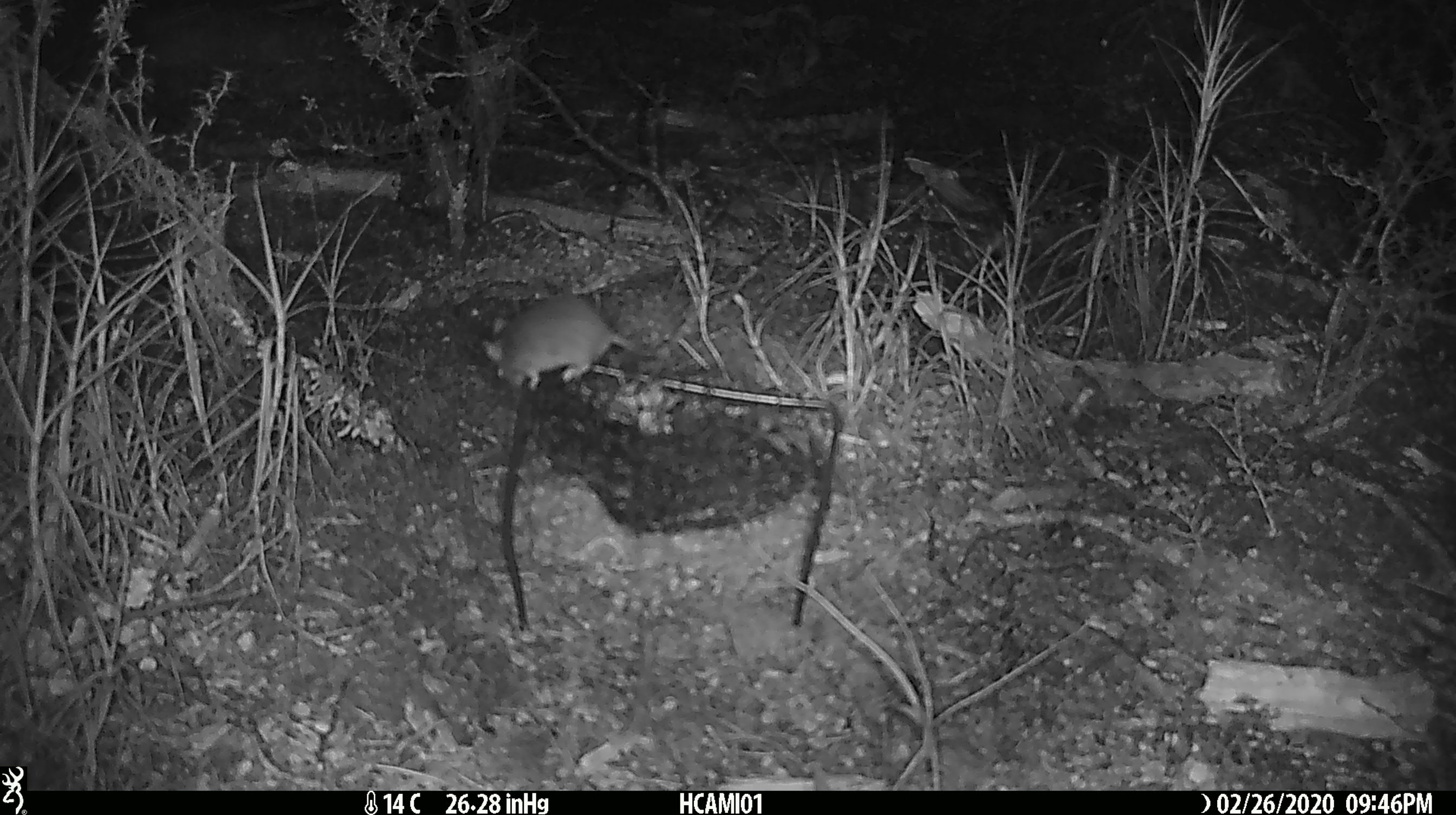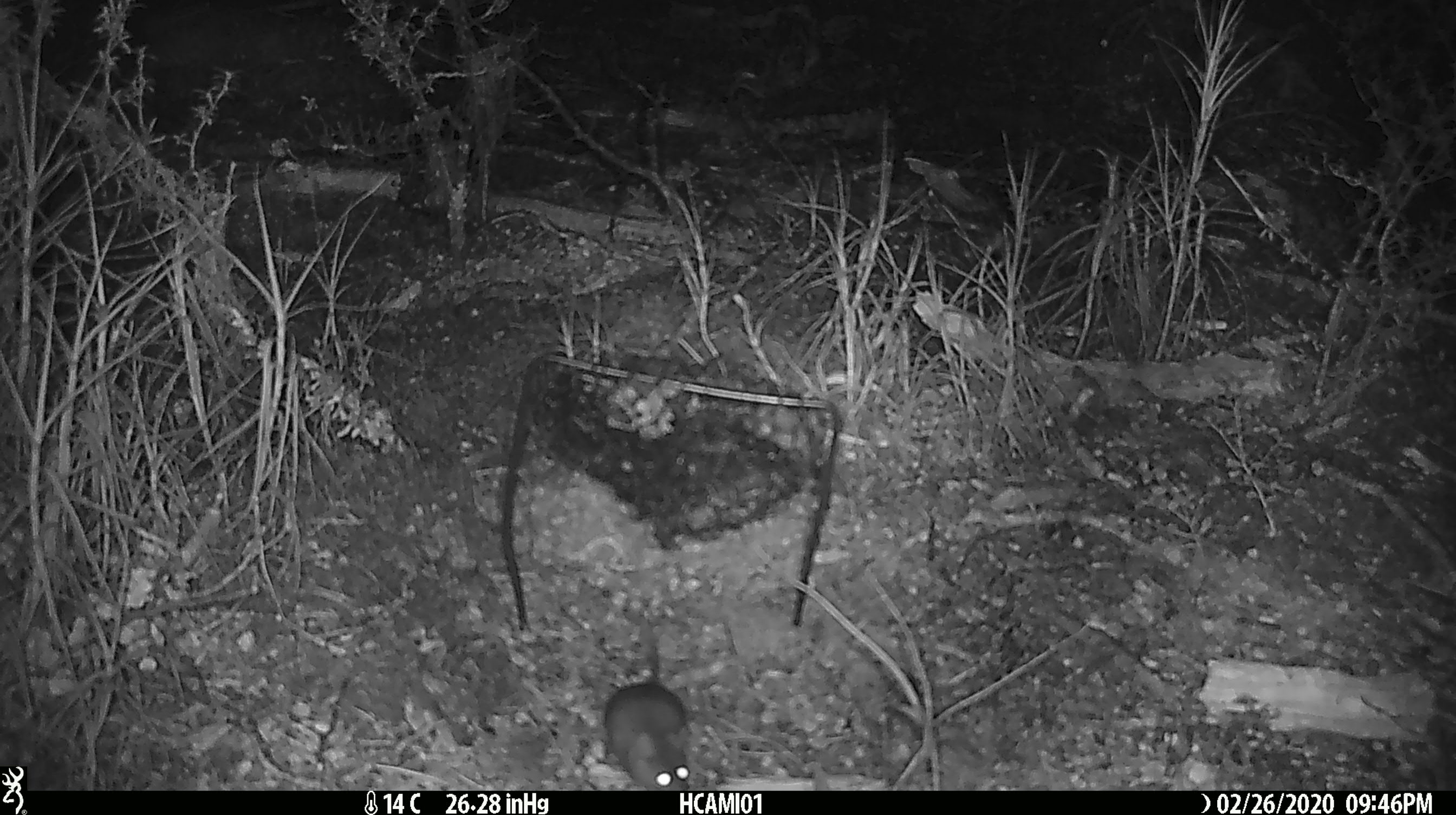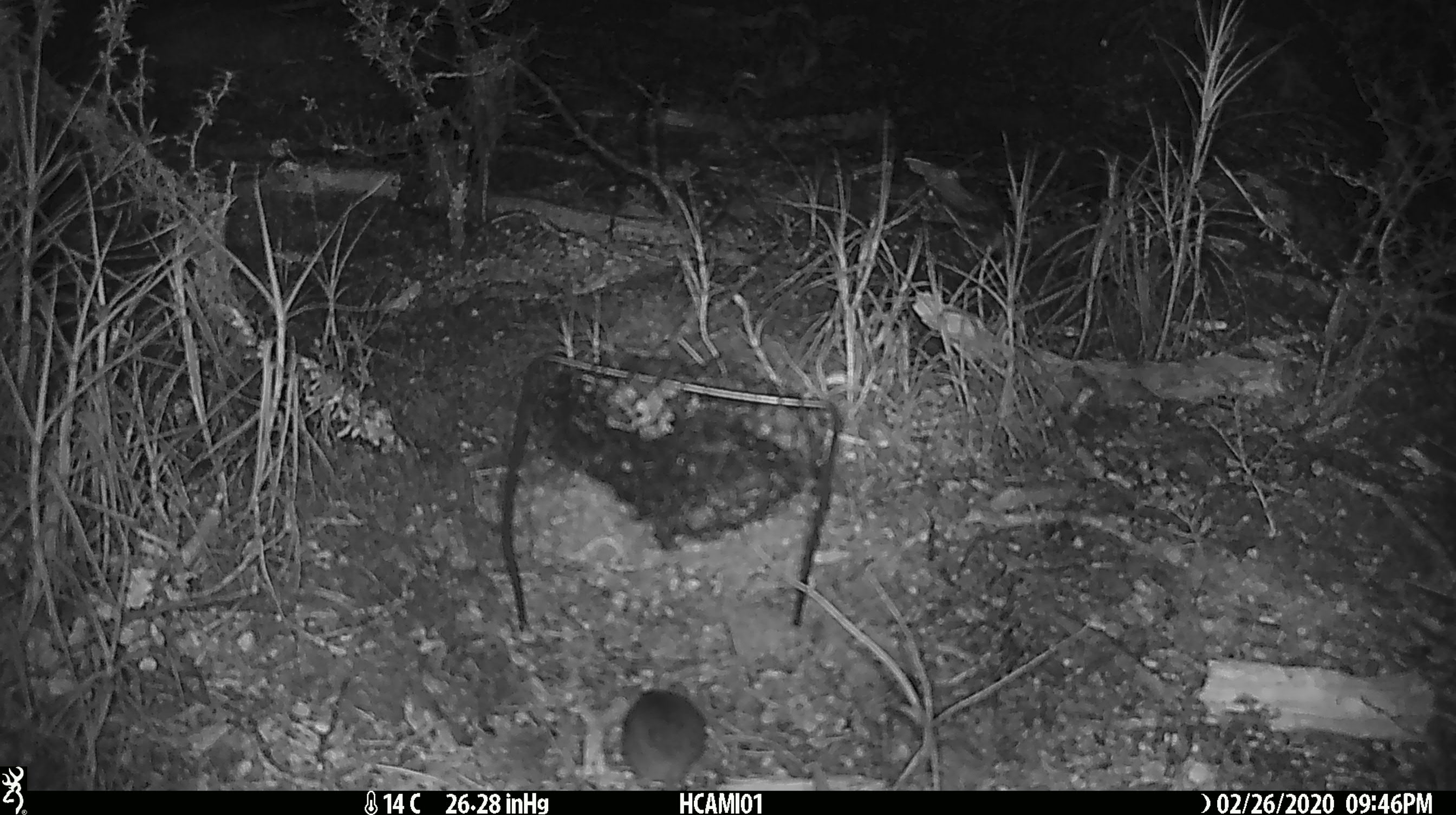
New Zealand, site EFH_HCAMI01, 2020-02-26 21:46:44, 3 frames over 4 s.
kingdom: Animalia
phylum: Chordata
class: Mammalia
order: Rodentia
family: Muridae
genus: Mus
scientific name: Mus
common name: mouse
Mouse (Mus).